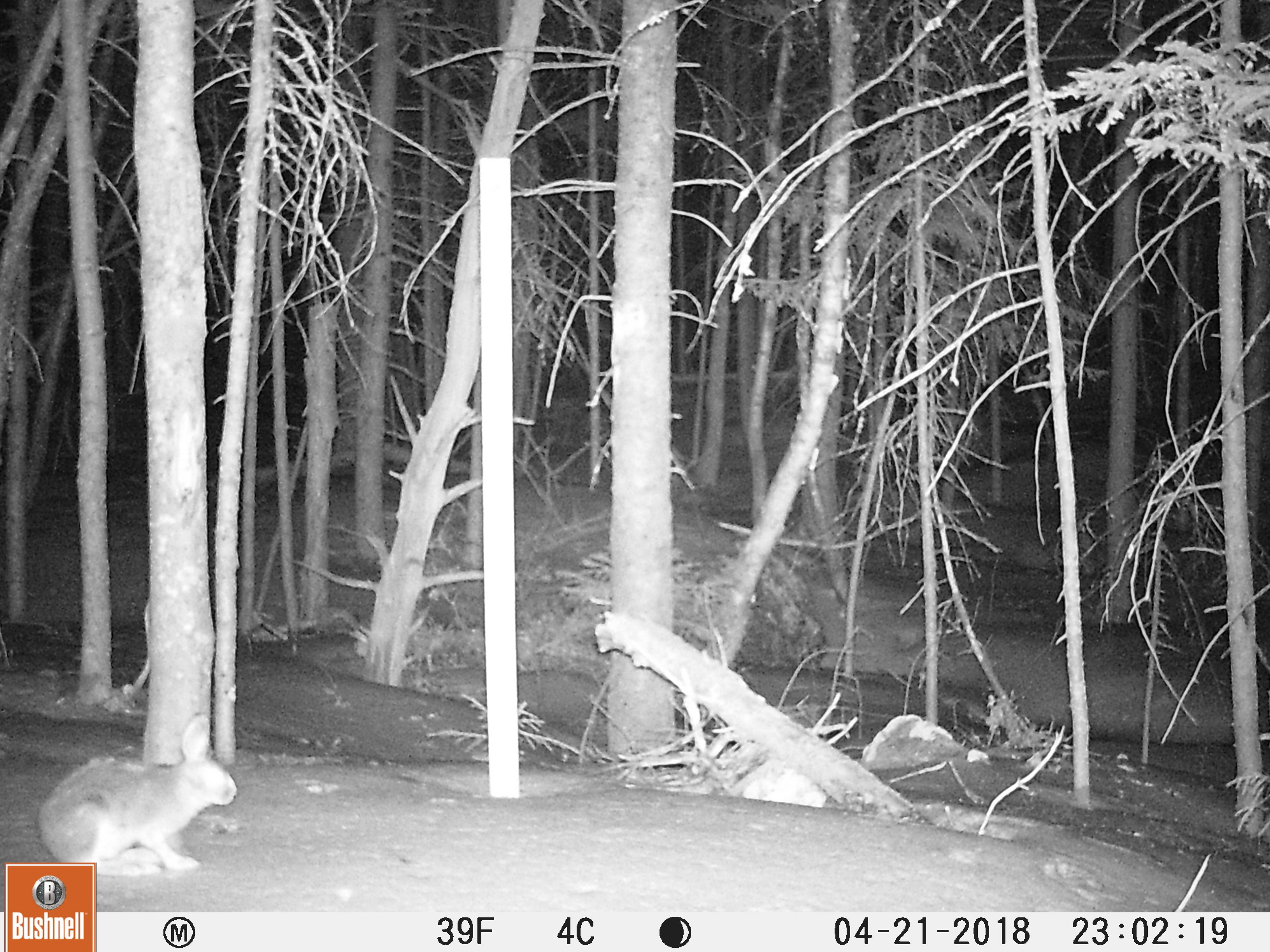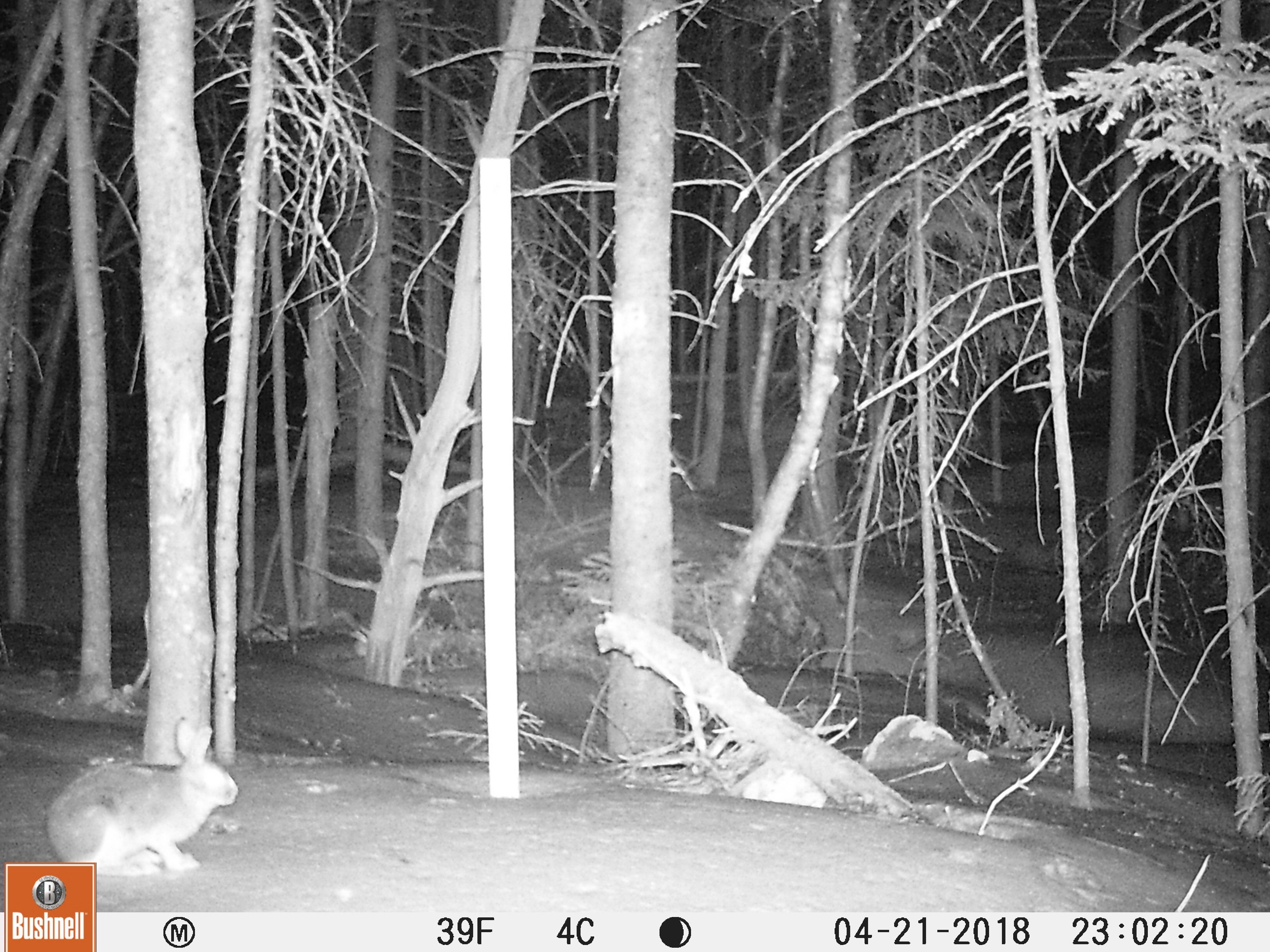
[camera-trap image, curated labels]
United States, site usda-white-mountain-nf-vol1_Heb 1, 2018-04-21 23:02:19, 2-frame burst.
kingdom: Animalia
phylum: Chordata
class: Mammalia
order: Lagomorpha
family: Leporidae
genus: Lepus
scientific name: Lepus americanus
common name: snowshoe hare